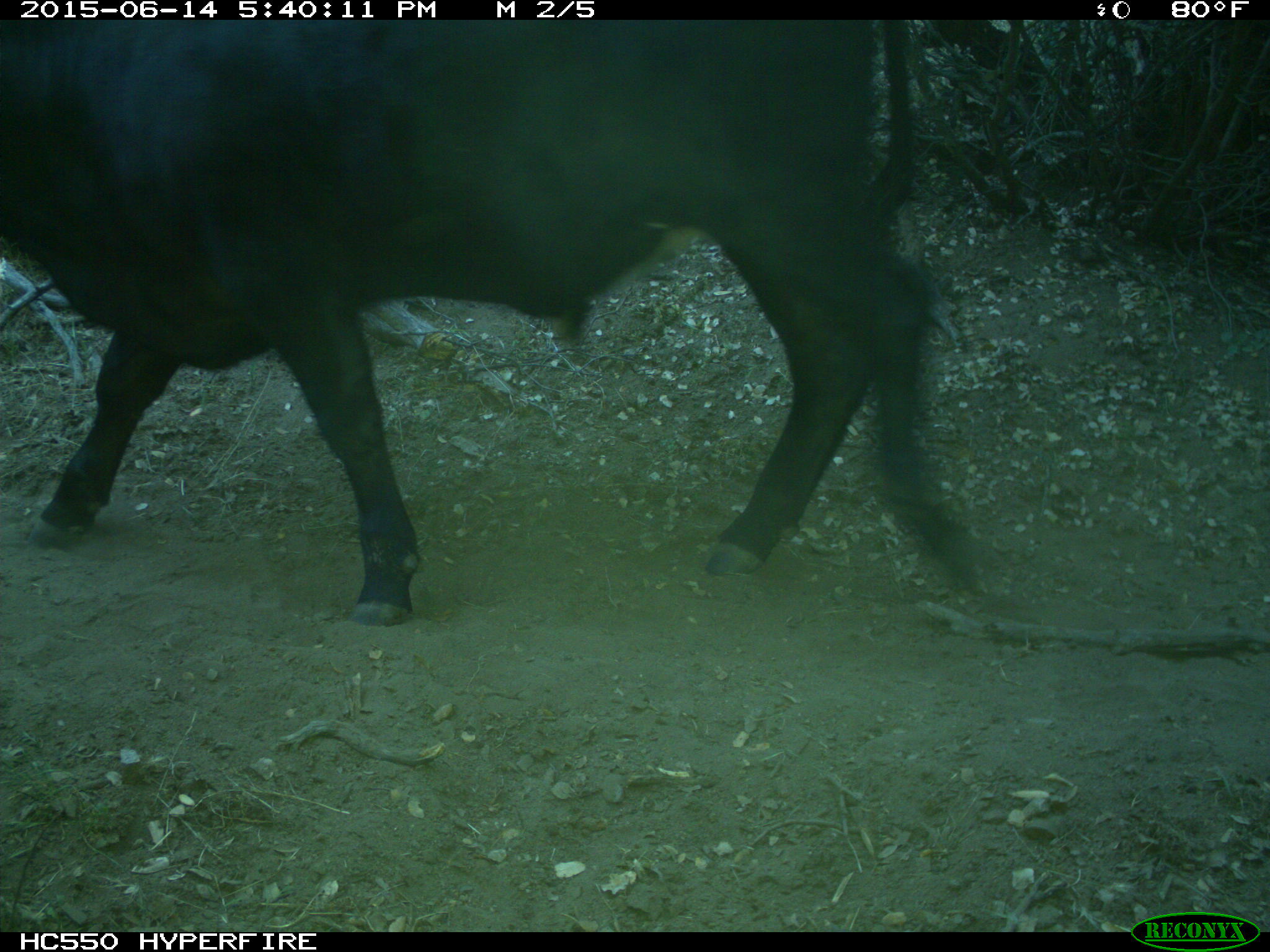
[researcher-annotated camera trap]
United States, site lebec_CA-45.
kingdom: Animalia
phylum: Chordata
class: Mammalia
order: Artiodactyla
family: Bovidae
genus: Bos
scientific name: Bos taurus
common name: domestic cow